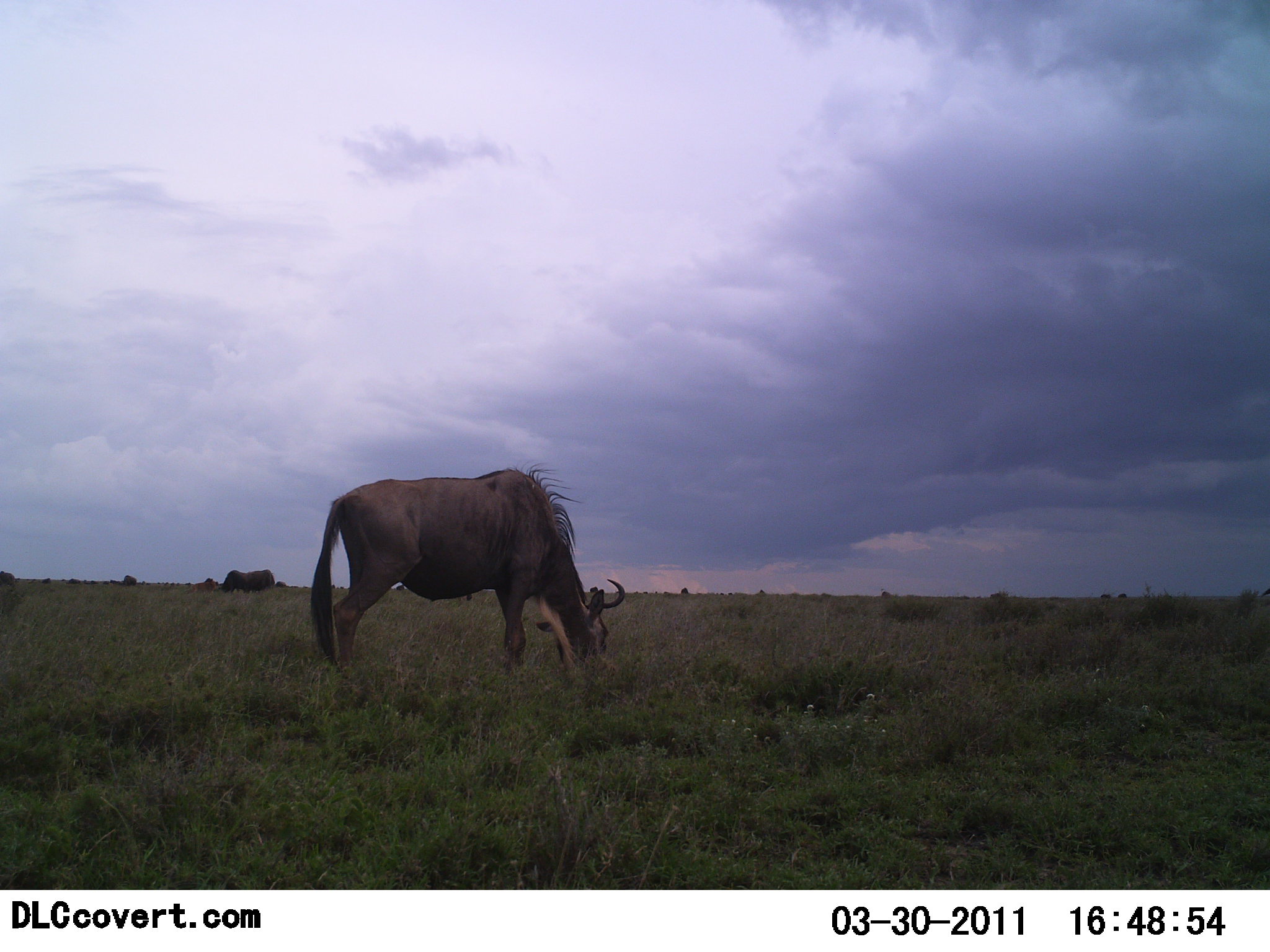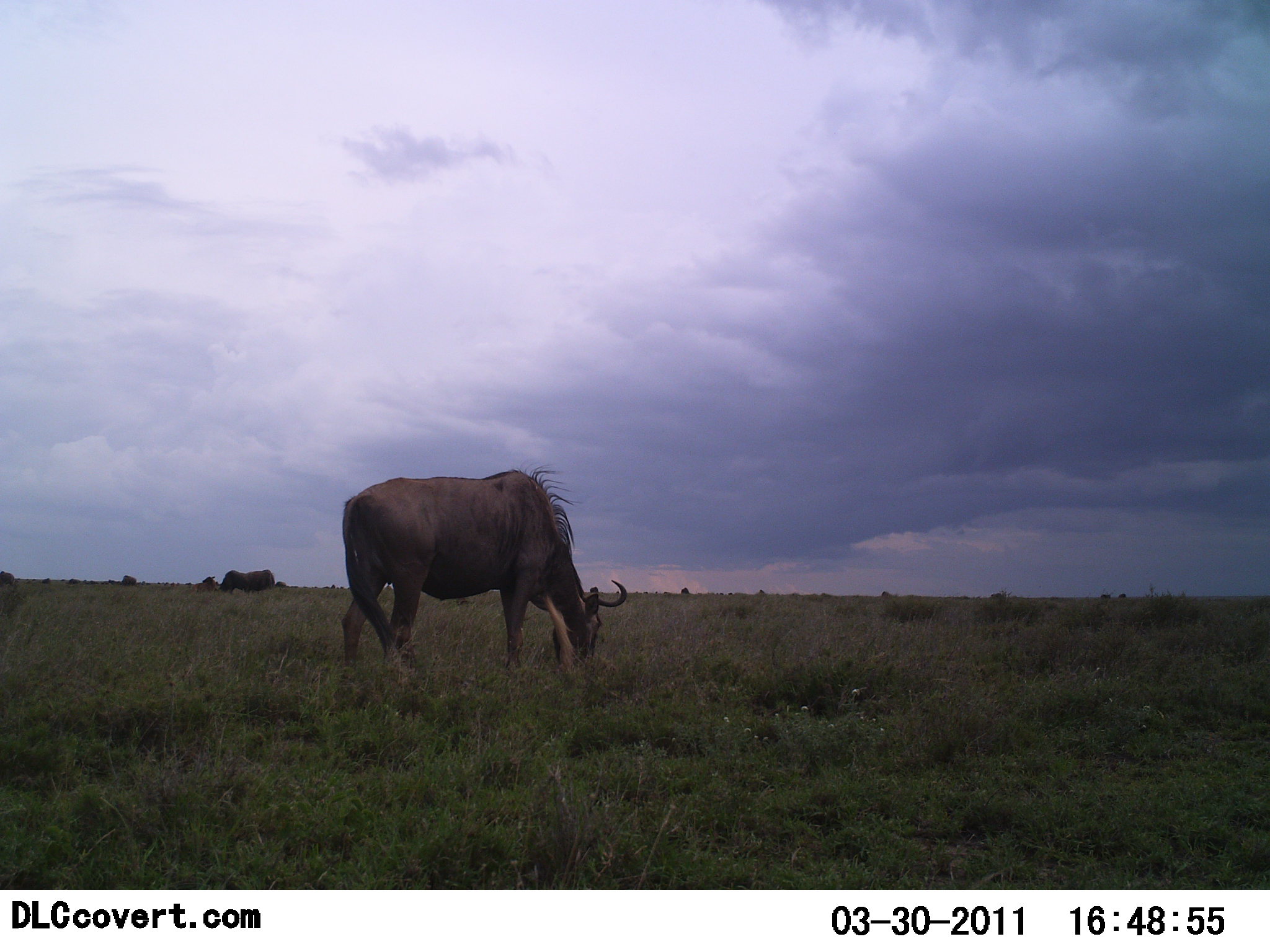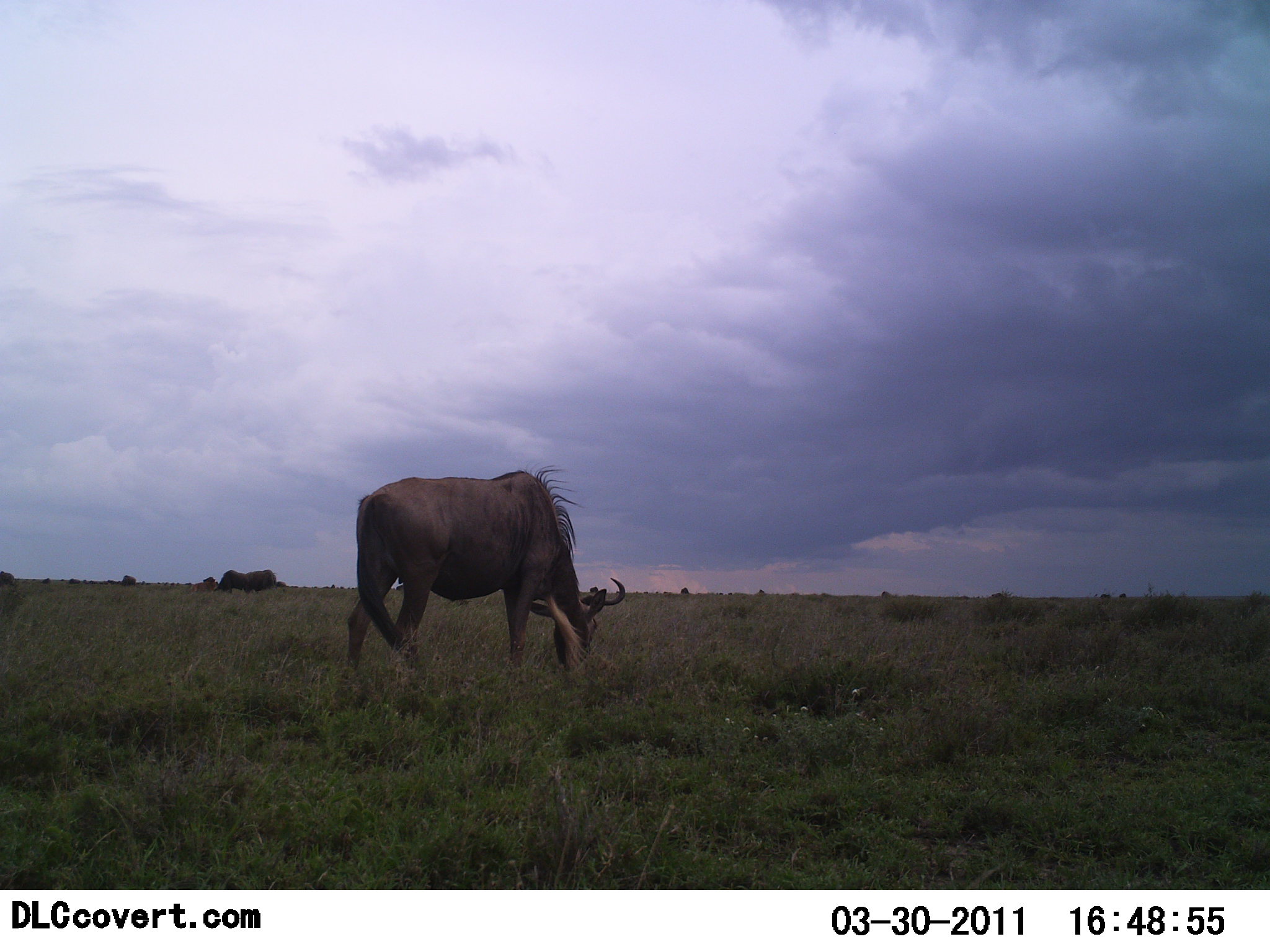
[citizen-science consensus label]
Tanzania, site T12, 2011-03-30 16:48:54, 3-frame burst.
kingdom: Animalia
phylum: Chordata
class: Mammalia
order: Artiodactyla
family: Bovidae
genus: Connochaetes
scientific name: Connochaetes taurinus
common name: blue wildebeest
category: wildebeest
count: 1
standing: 18%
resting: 0%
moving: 0%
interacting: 0%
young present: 0%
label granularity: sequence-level